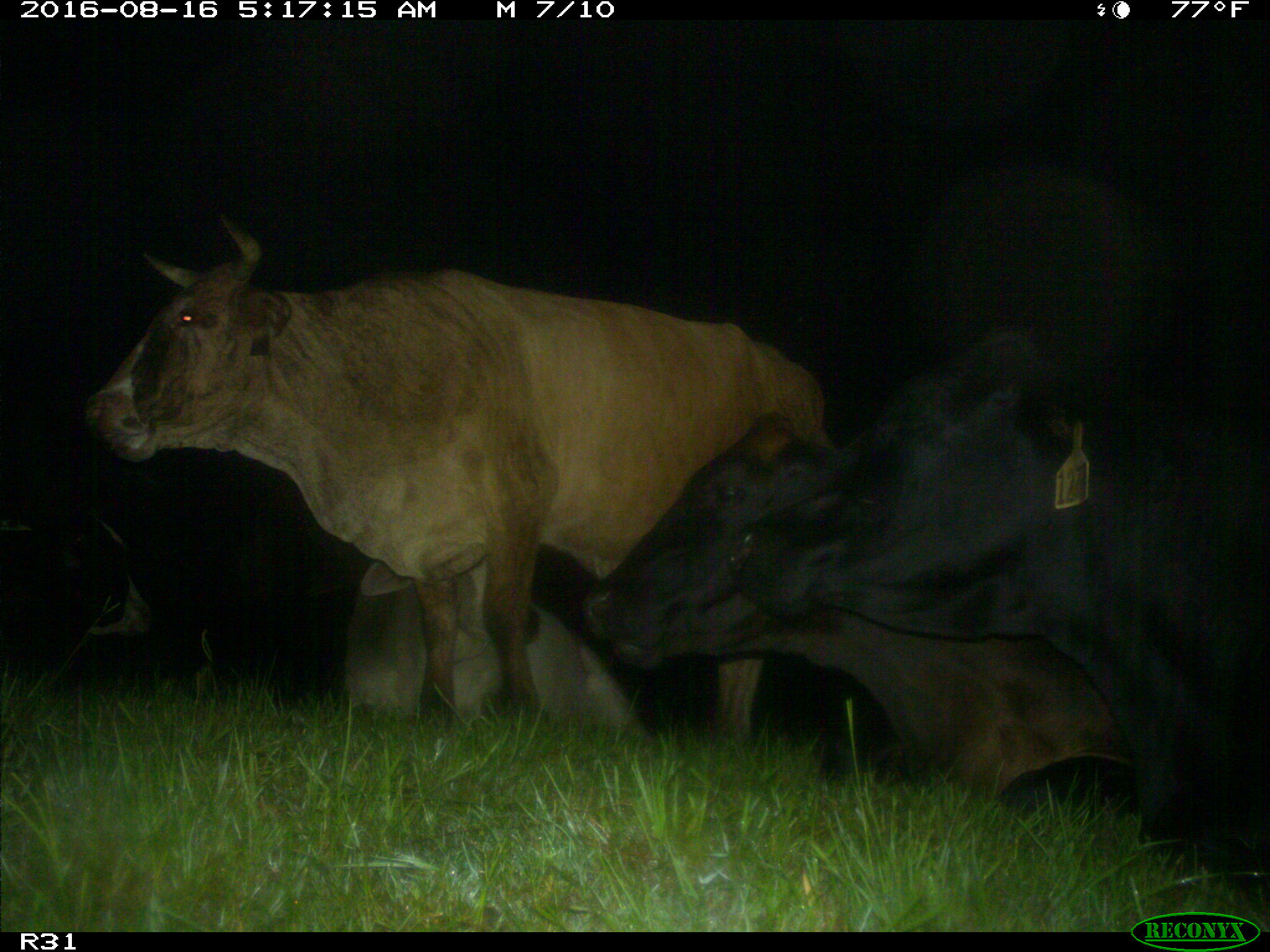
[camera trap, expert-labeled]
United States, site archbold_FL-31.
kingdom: Animalia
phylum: Chordata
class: Mammalia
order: Artiodactyla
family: Bovidae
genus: Bos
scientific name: Bos taurus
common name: domestic cow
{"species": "Bos taurus (domestic cow)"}